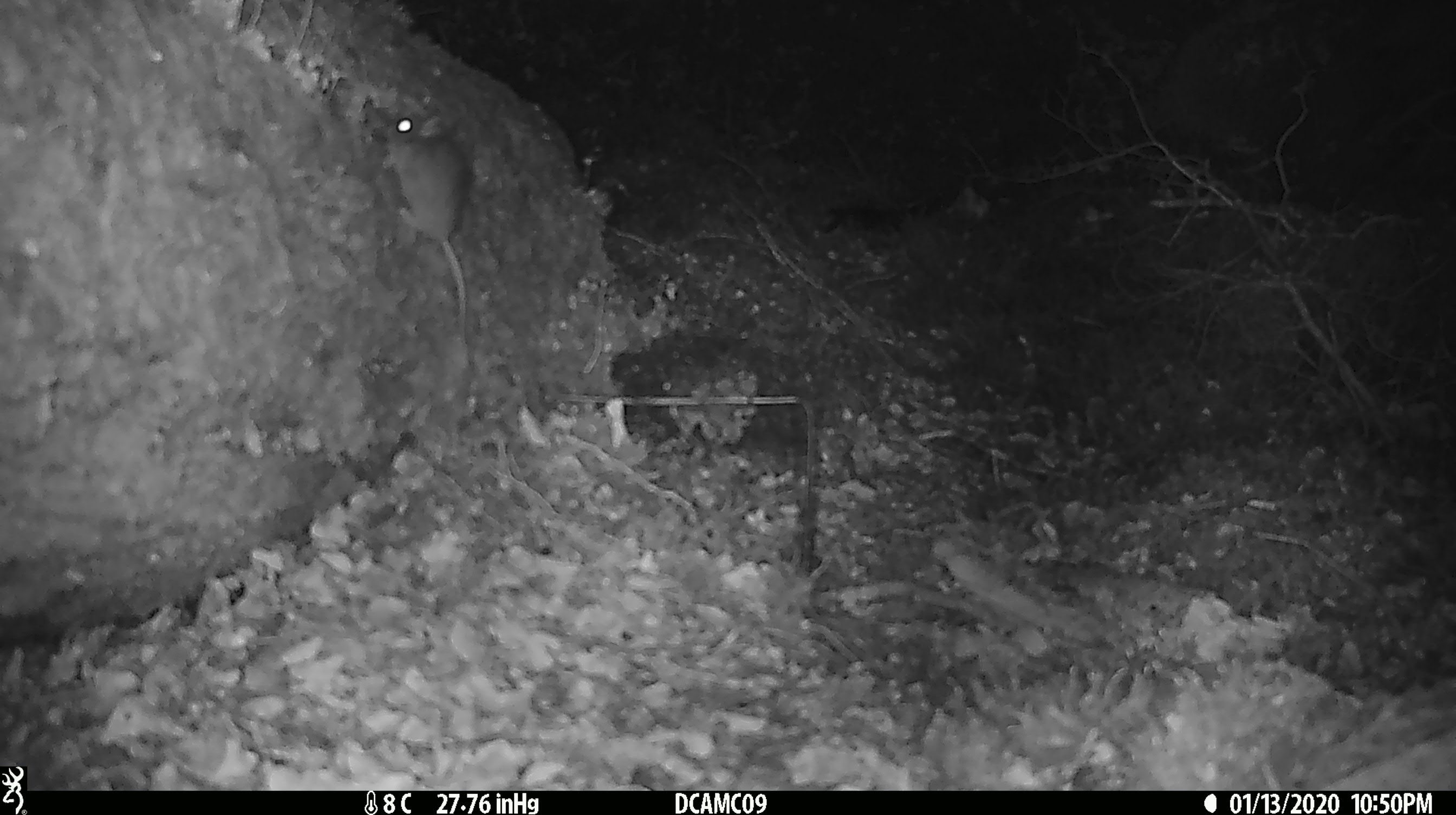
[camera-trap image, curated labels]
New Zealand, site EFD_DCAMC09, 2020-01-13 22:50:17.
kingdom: Animalia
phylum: Chordata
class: Mammalia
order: Rodentia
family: Muridae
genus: Mus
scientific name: Mus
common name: mouse